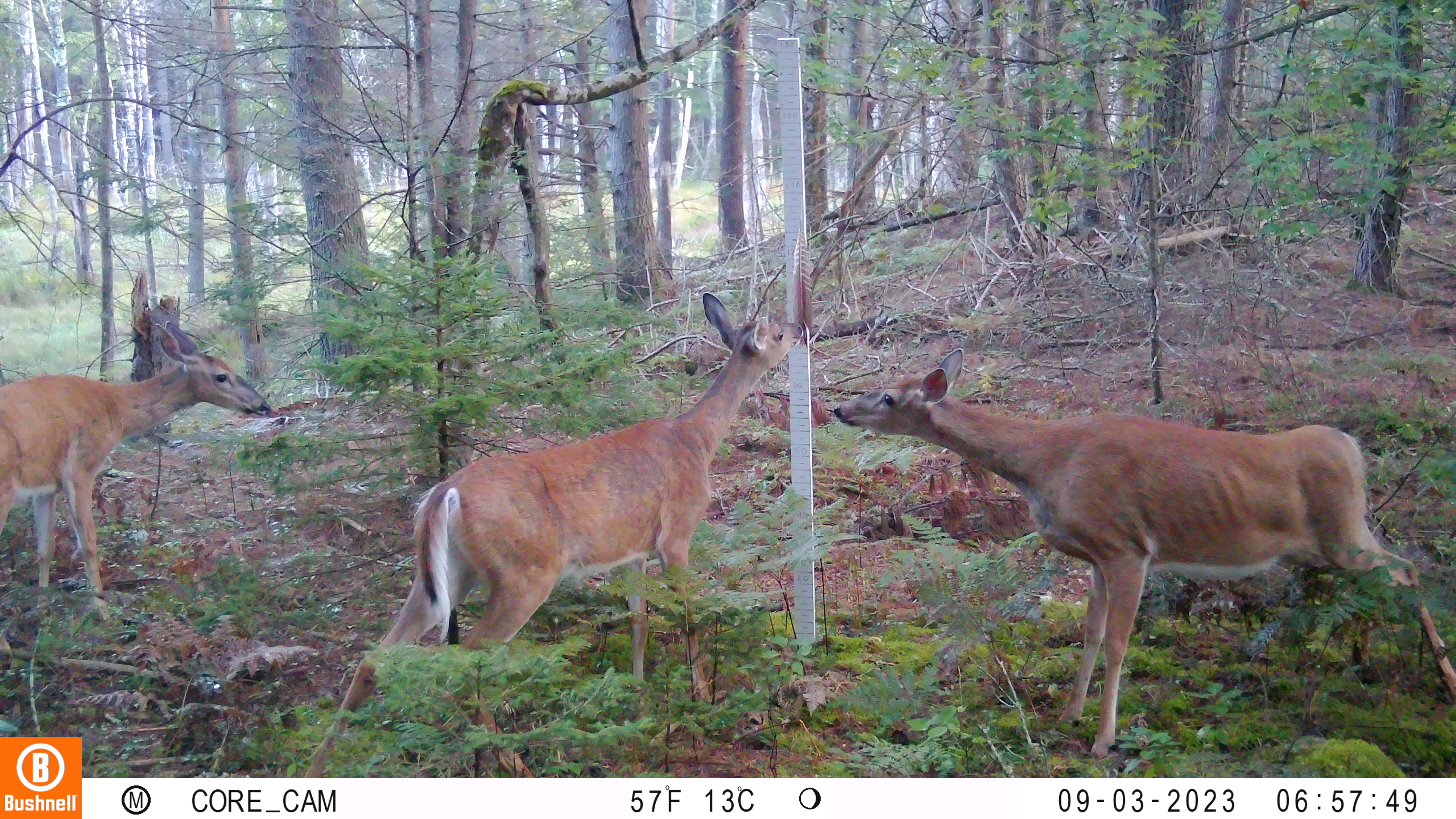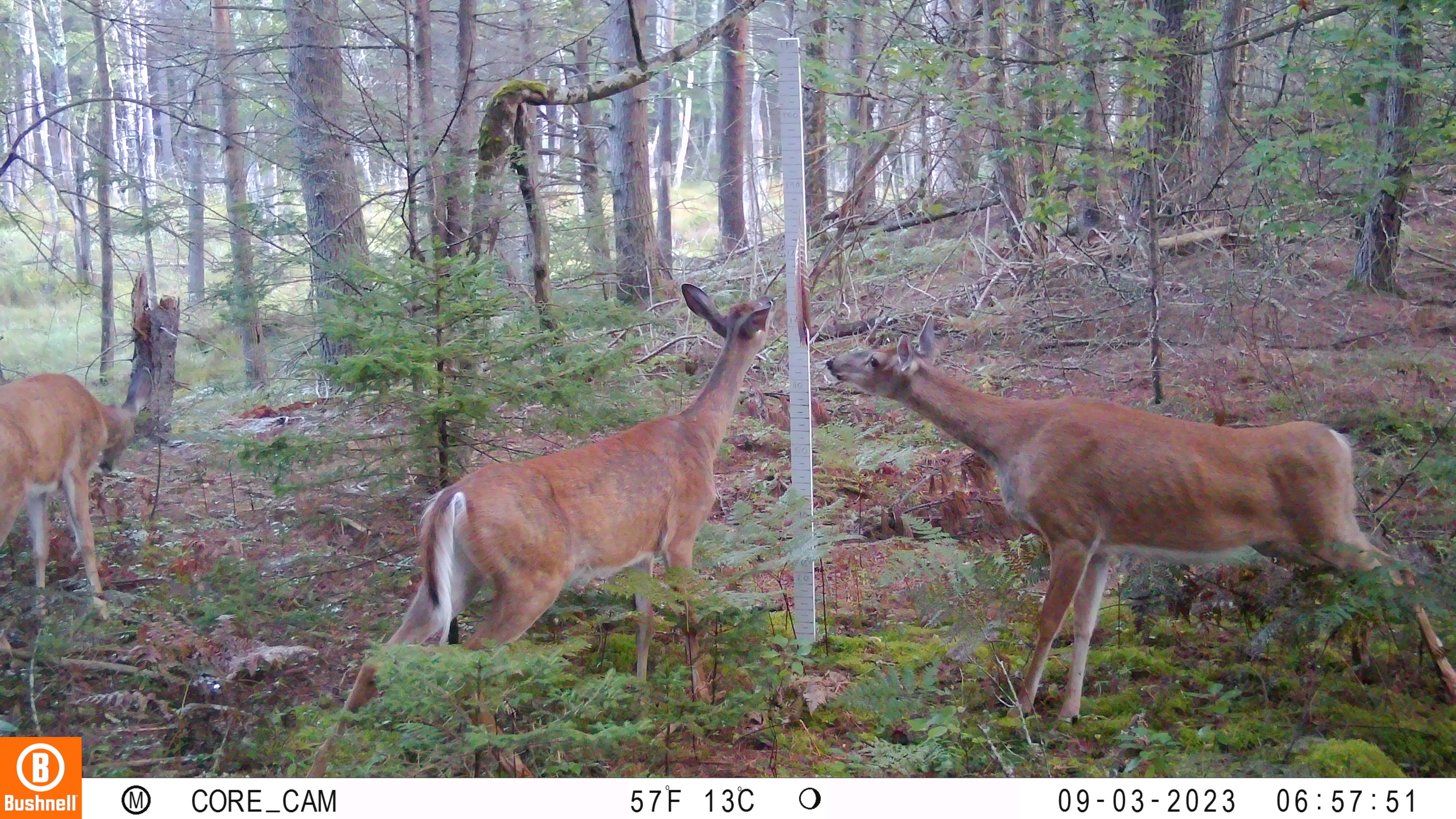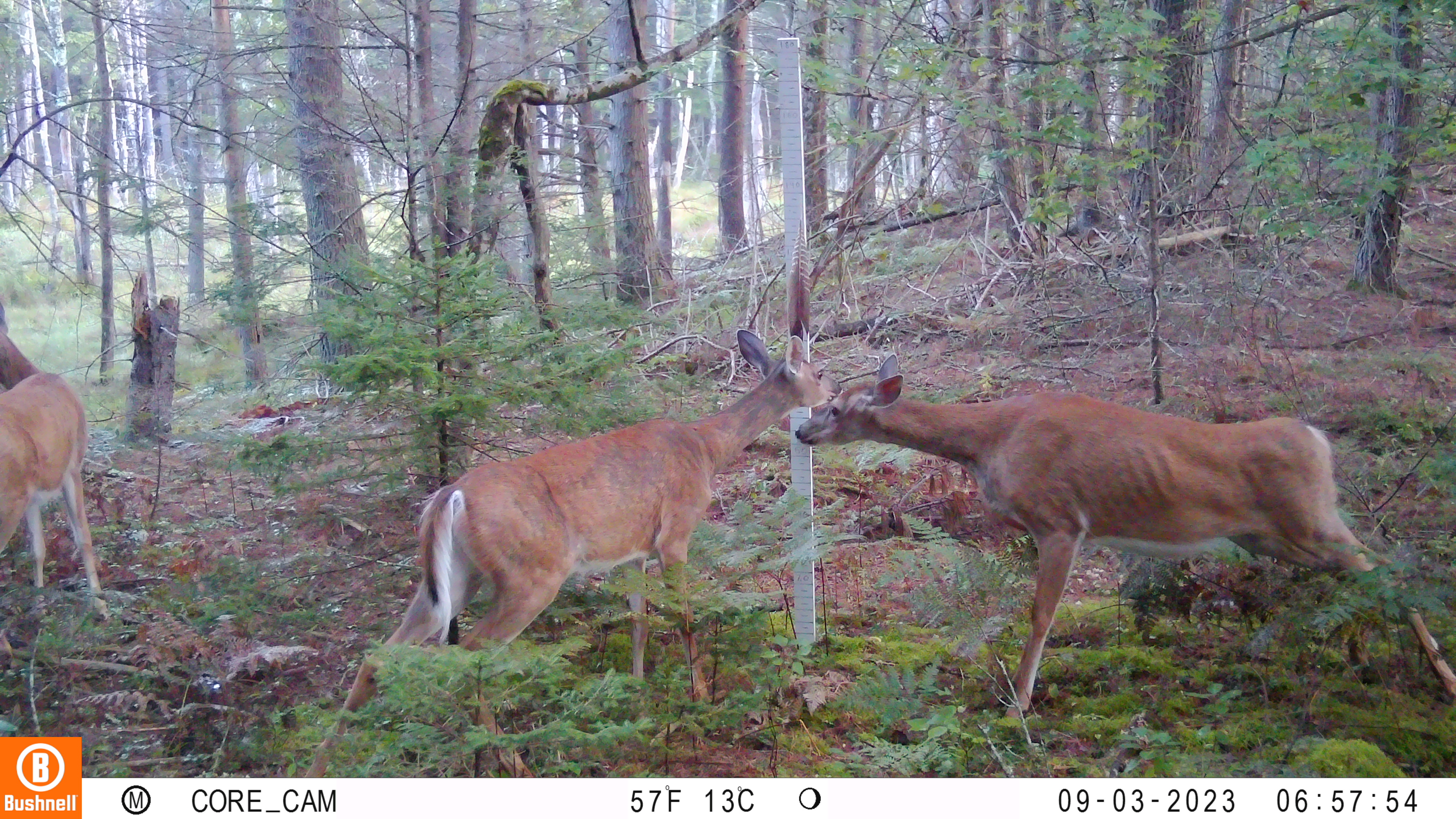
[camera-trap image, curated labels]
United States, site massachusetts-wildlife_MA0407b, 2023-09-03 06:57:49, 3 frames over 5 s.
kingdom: Animalia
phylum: Chordata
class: Mammalia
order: Artiodactyla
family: Cervidae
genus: Odocoileus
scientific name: Odocoileus virginianus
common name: white-tailed deer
White-tailed deer (Odocoileus virginianus).